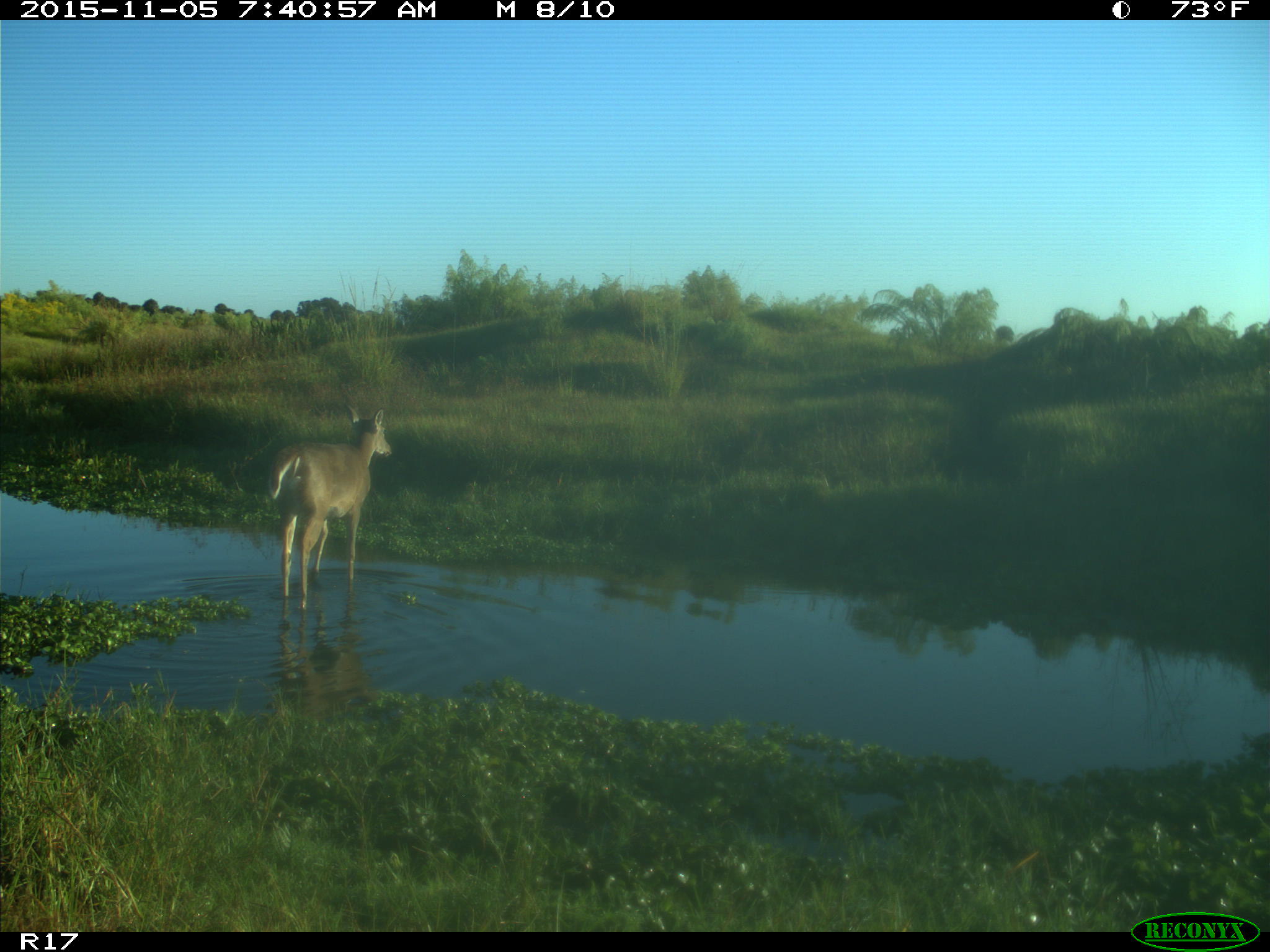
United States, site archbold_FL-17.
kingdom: Animalia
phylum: Chordata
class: Mammalia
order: Artiodactyla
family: Cervidae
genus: Odocoileus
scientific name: Odocoileus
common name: deer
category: unidentified deer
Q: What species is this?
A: Unidentified deer (deer) (Odocoileus).